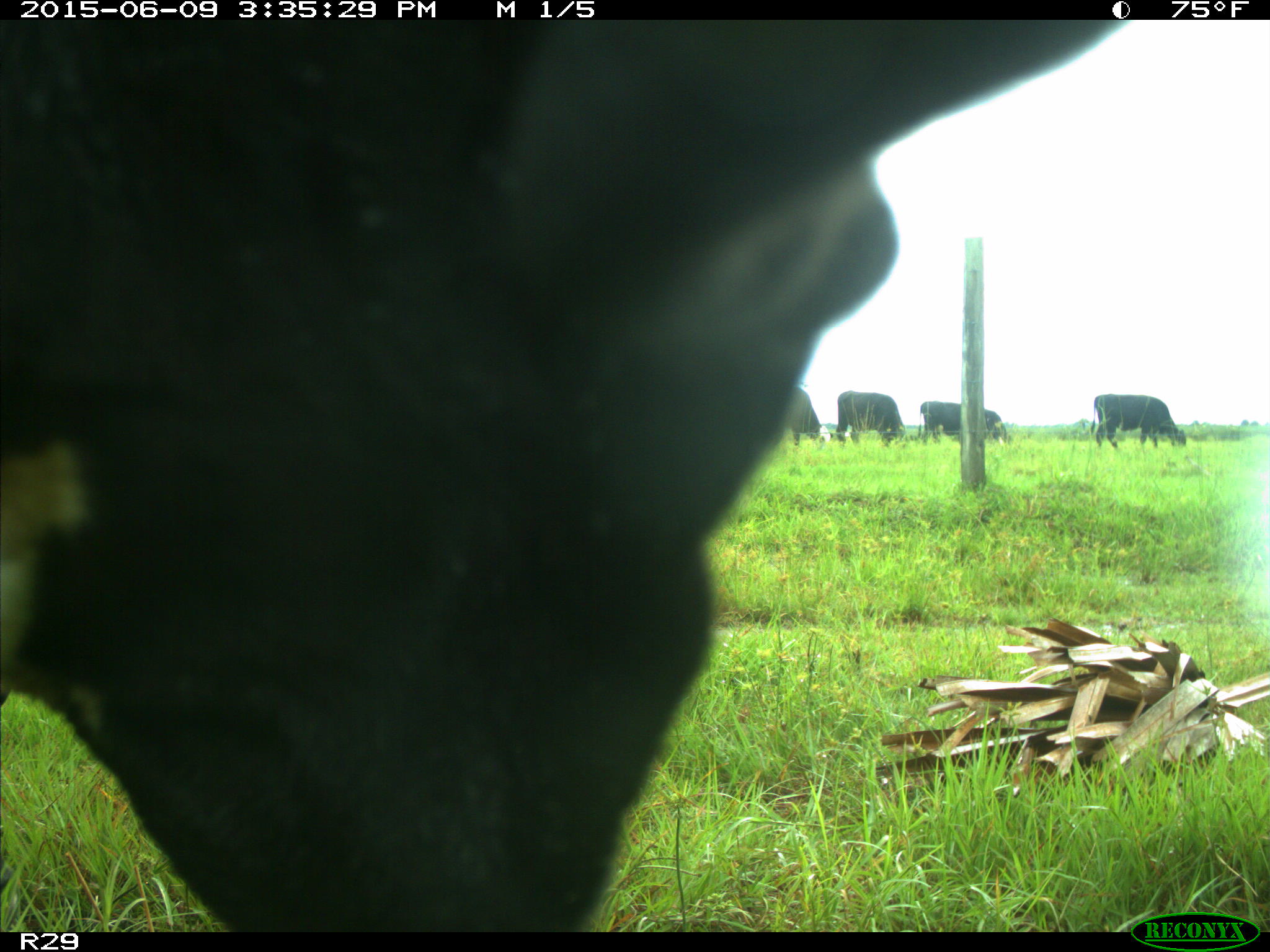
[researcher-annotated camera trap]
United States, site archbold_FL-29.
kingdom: Animalia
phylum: Chordata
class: Mammalia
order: Artiodactyla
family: Bovidae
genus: Bos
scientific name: Bos taurus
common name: domestic cow